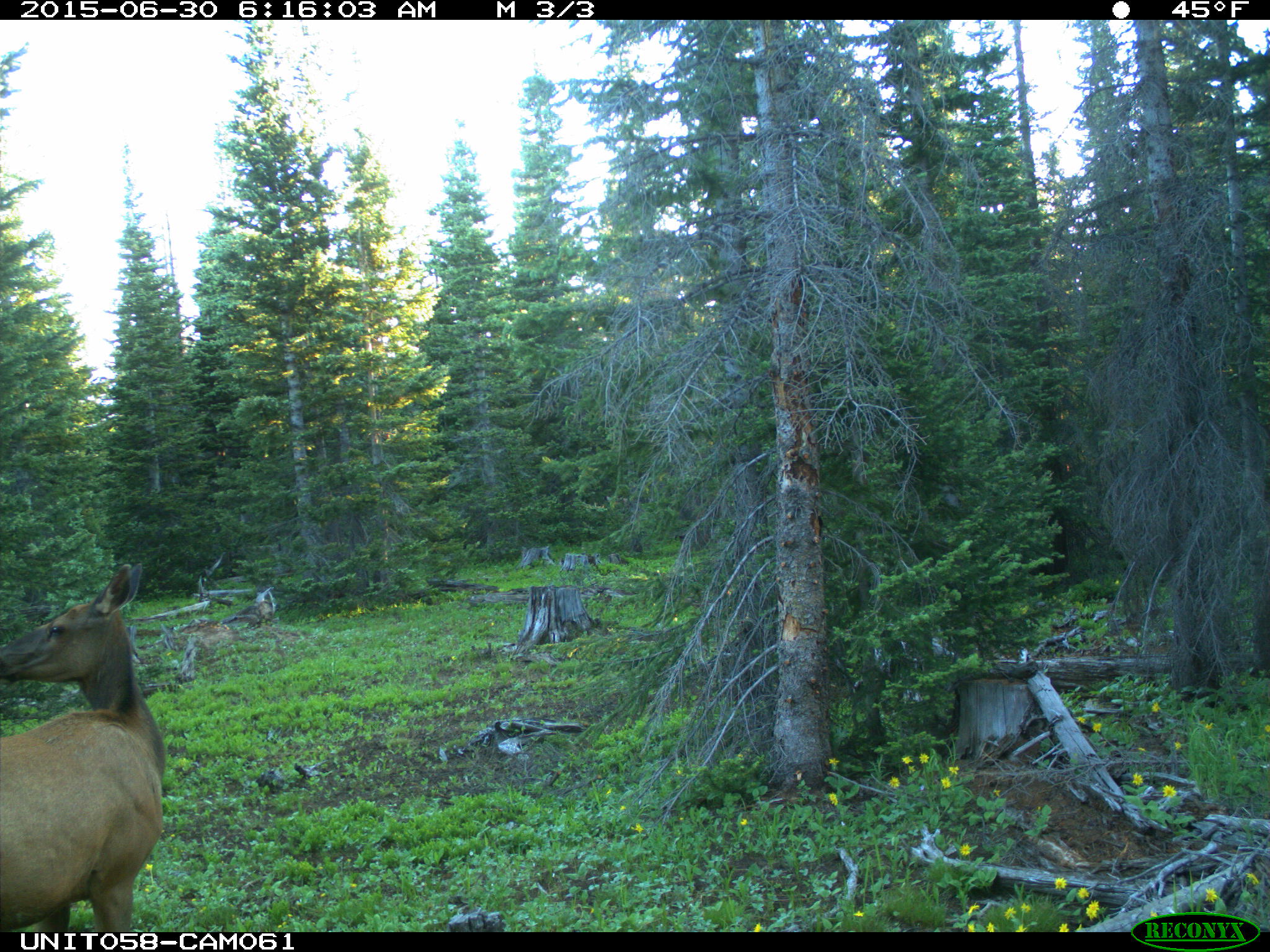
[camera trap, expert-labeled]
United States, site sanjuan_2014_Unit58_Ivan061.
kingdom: Animalia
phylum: Chordata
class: Mammalia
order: Artiodactyla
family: Cervidae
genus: Cervus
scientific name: Cervus elaphus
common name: red deer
Cervus elaphus (red deer).